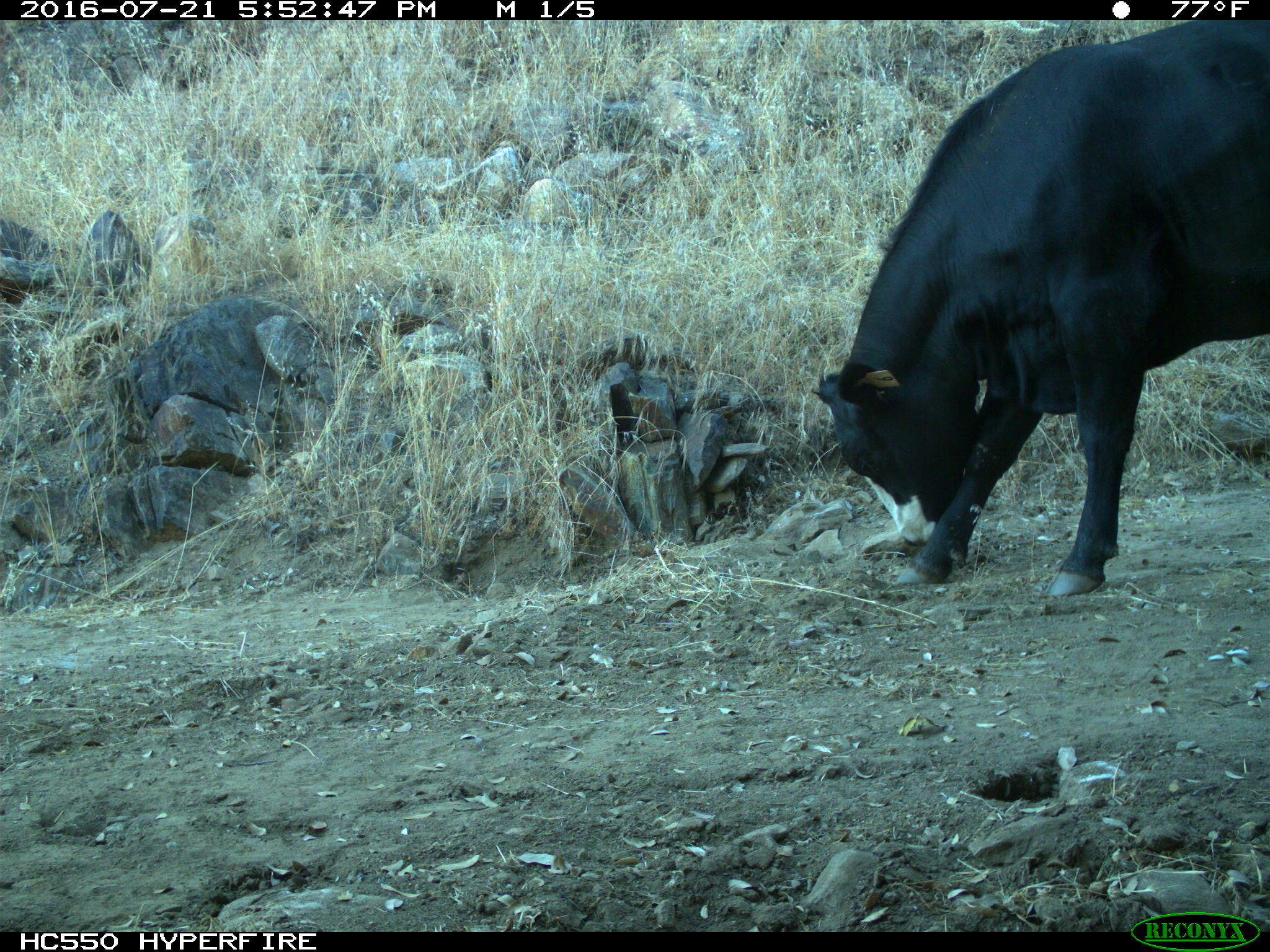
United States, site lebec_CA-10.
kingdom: Animalia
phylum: Chordata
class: Mammalia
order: Artiodactyla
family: Bovidae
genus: Bos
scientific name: Bos taurus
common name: domestic cow